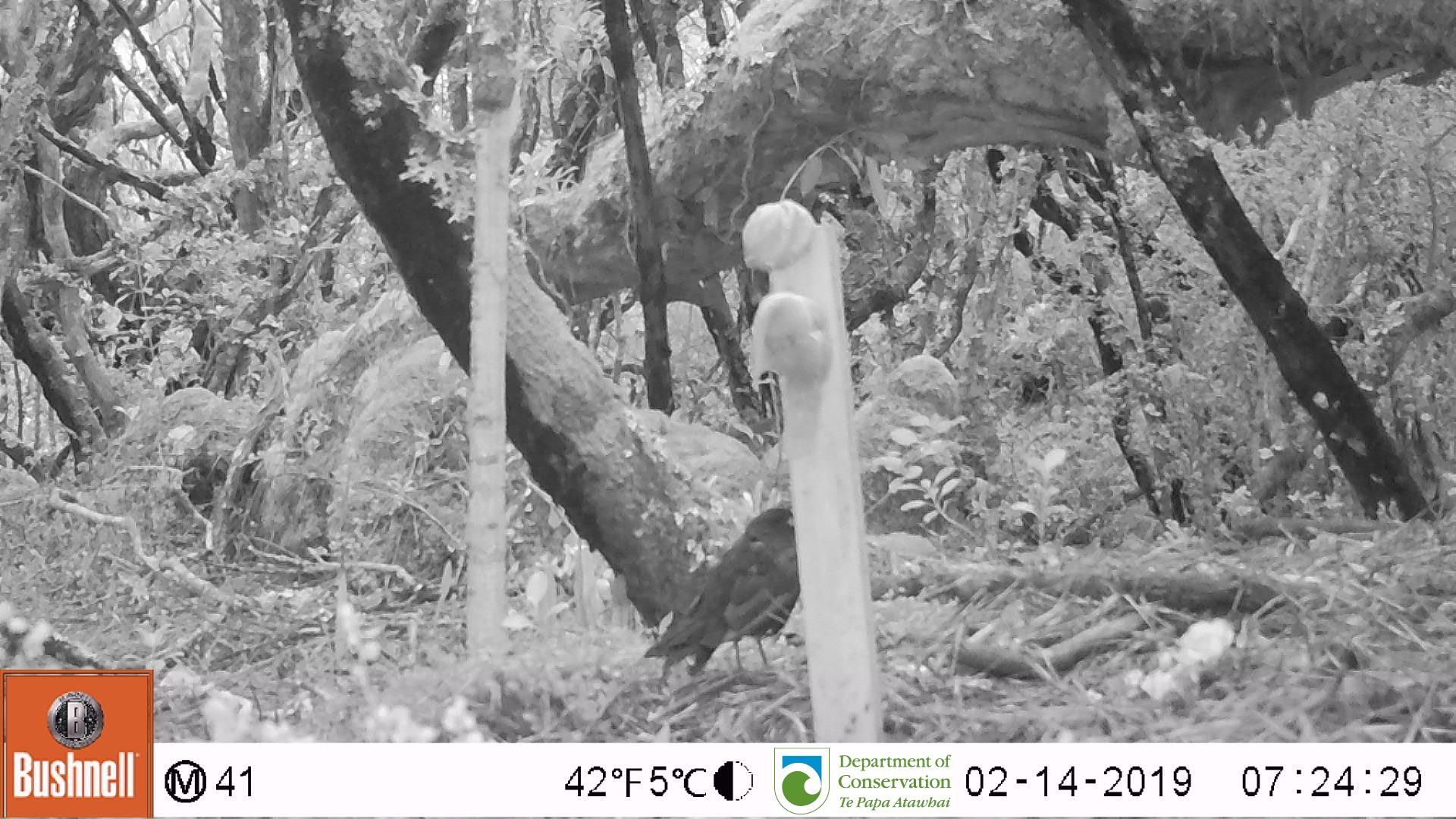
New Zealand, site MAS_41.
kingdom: Animalia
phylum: Chordata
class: Aves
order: Passeriformes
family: Turdidae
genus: Turdus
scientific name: Turdus merula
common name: eurasian blackbird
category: blackbird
Blackbird (eurasian blackbird) (Turdus merula).